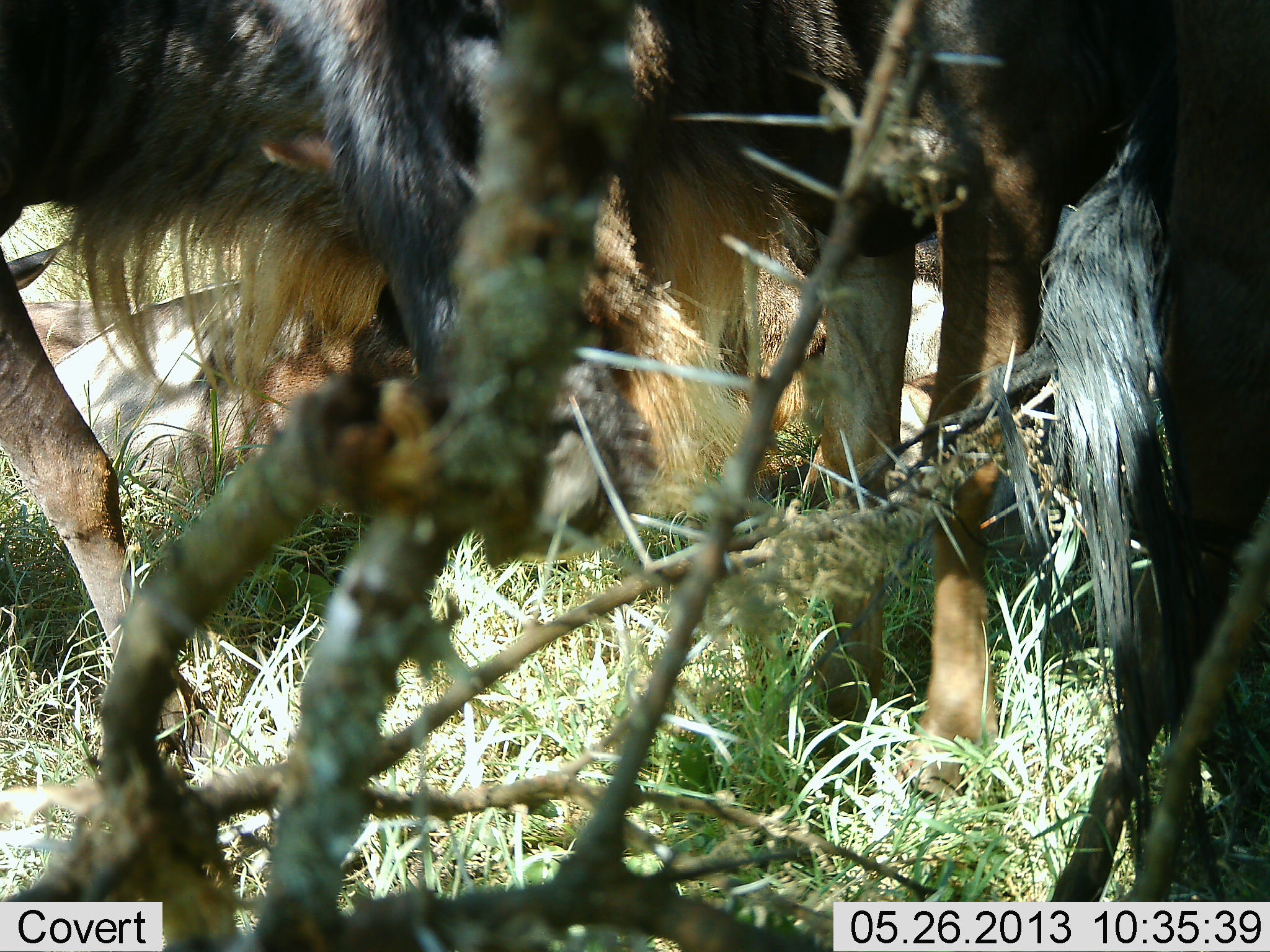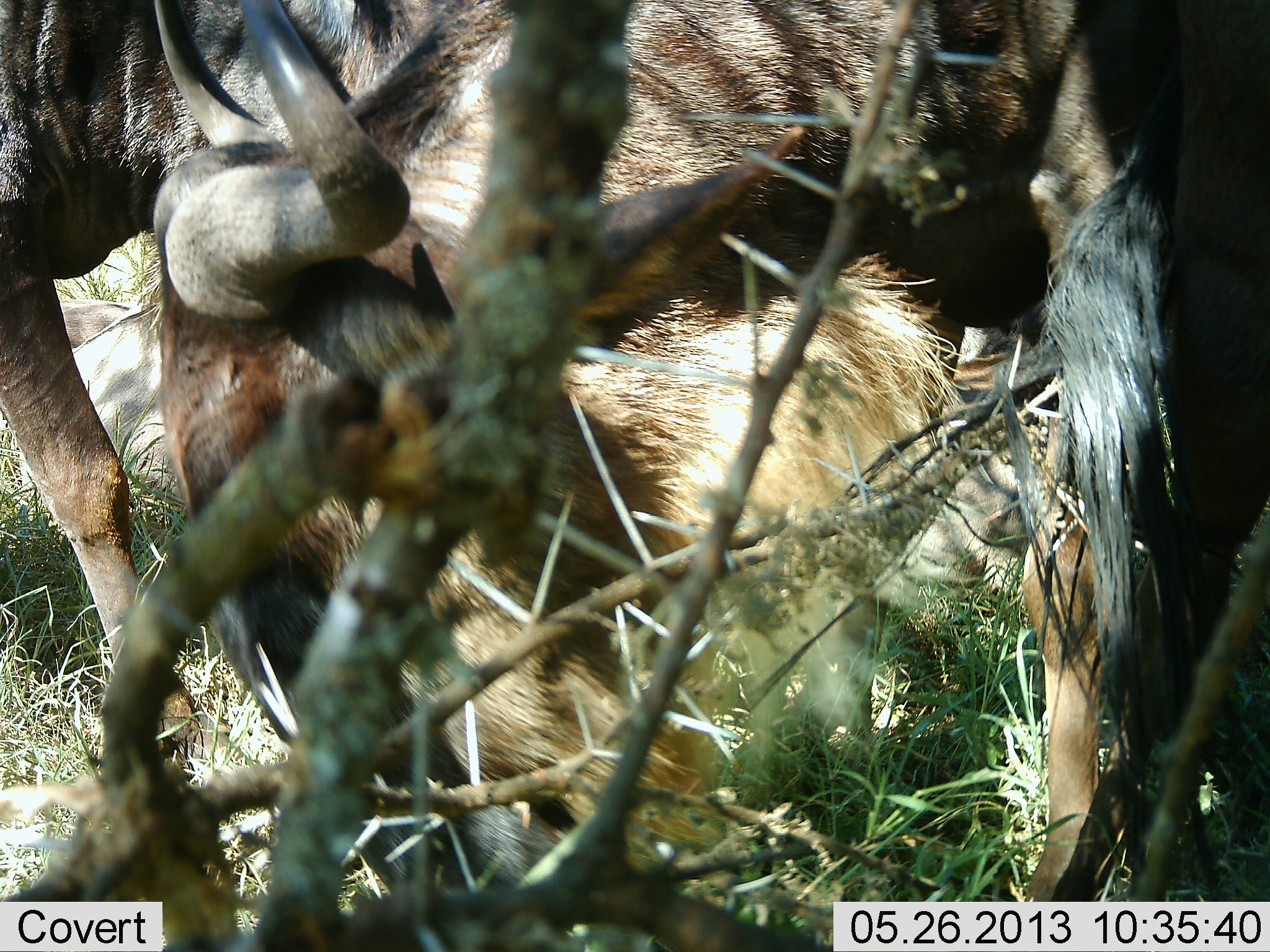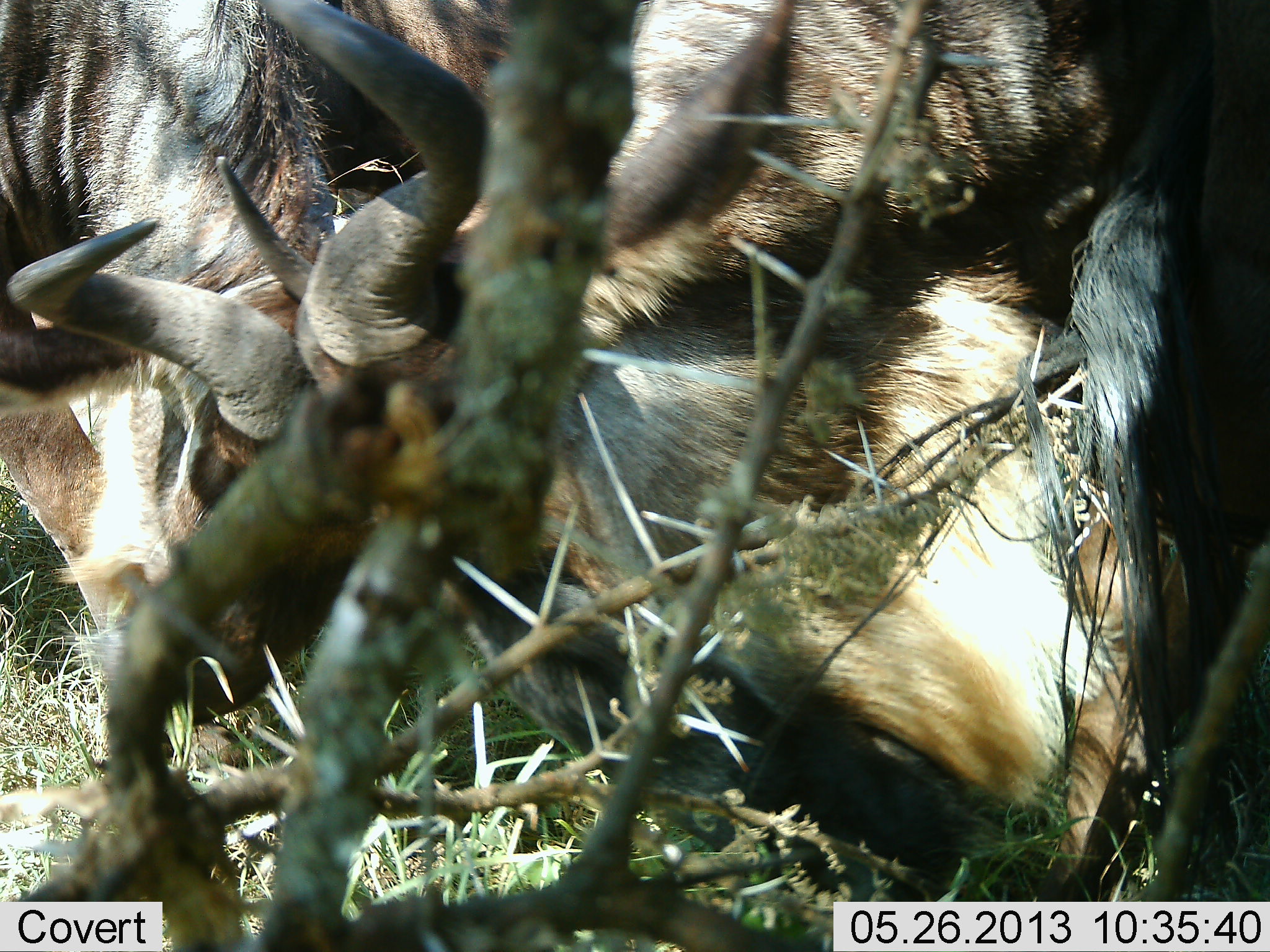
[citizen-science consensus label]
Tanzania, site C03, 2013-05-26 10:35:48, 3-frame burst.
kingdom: Animalia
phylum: Chordata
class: Mammalia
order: Artiodactyla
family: Bovidae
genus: Connochaetes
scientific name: Connochaetes taurinus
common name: blue wildebeest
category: wildebeest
Wildebeest (blue wildebeest) (Connochaetes taurinus), count 3. Behavior (volunteer vote fractions): standing 37%, resting 37%, moving 11%, interacting 32%. Young present (vote fraction): 5%. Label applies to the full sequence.